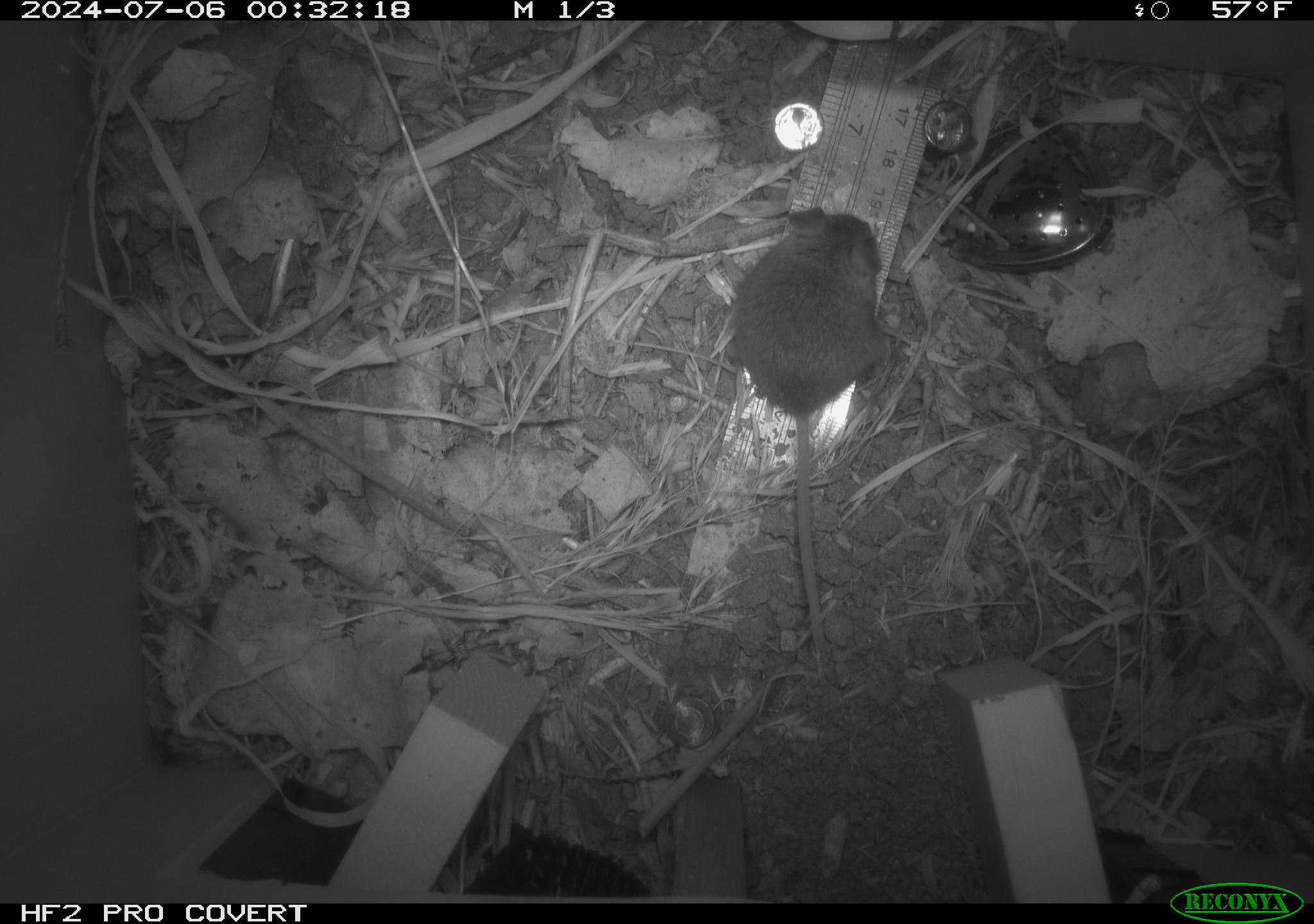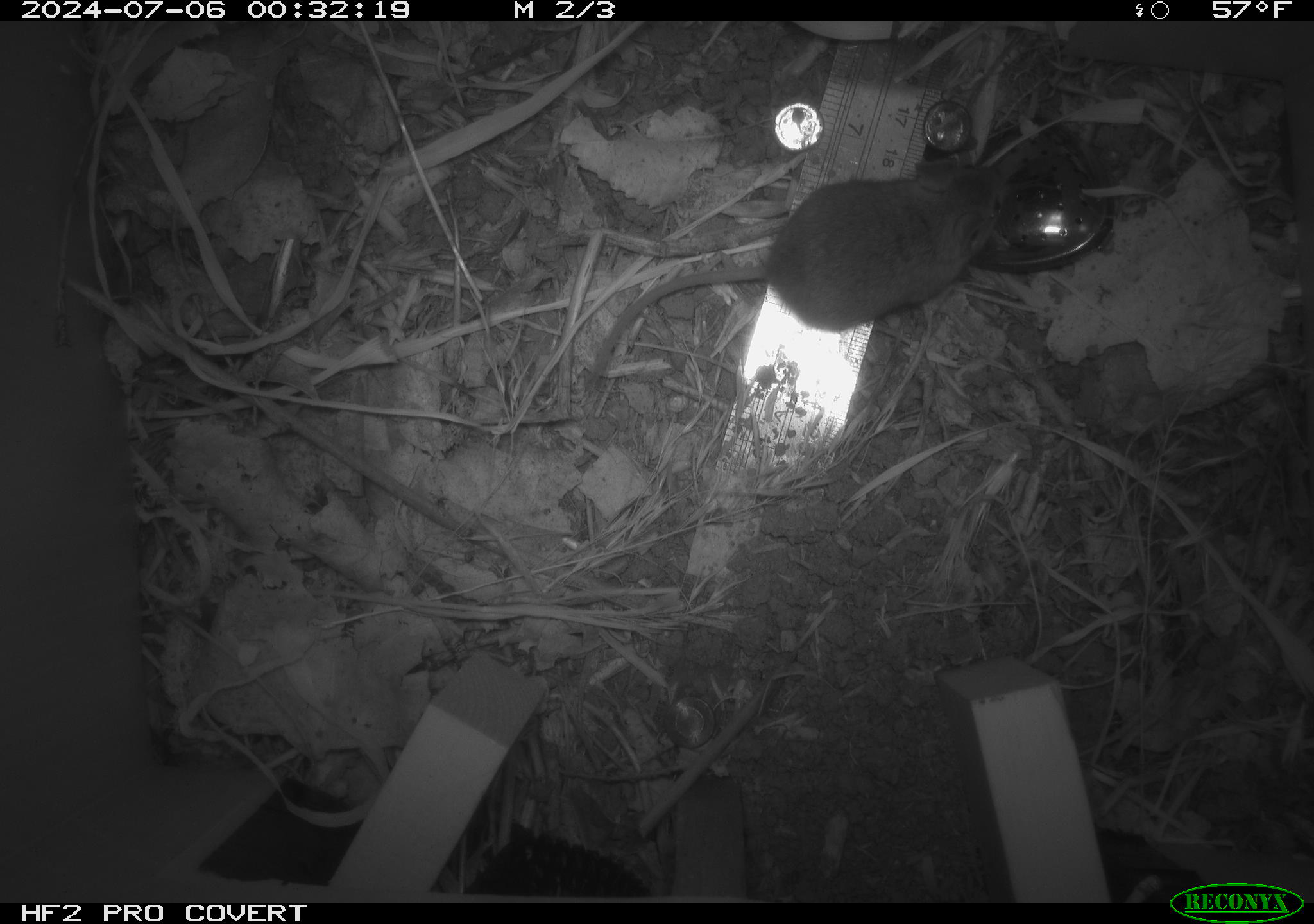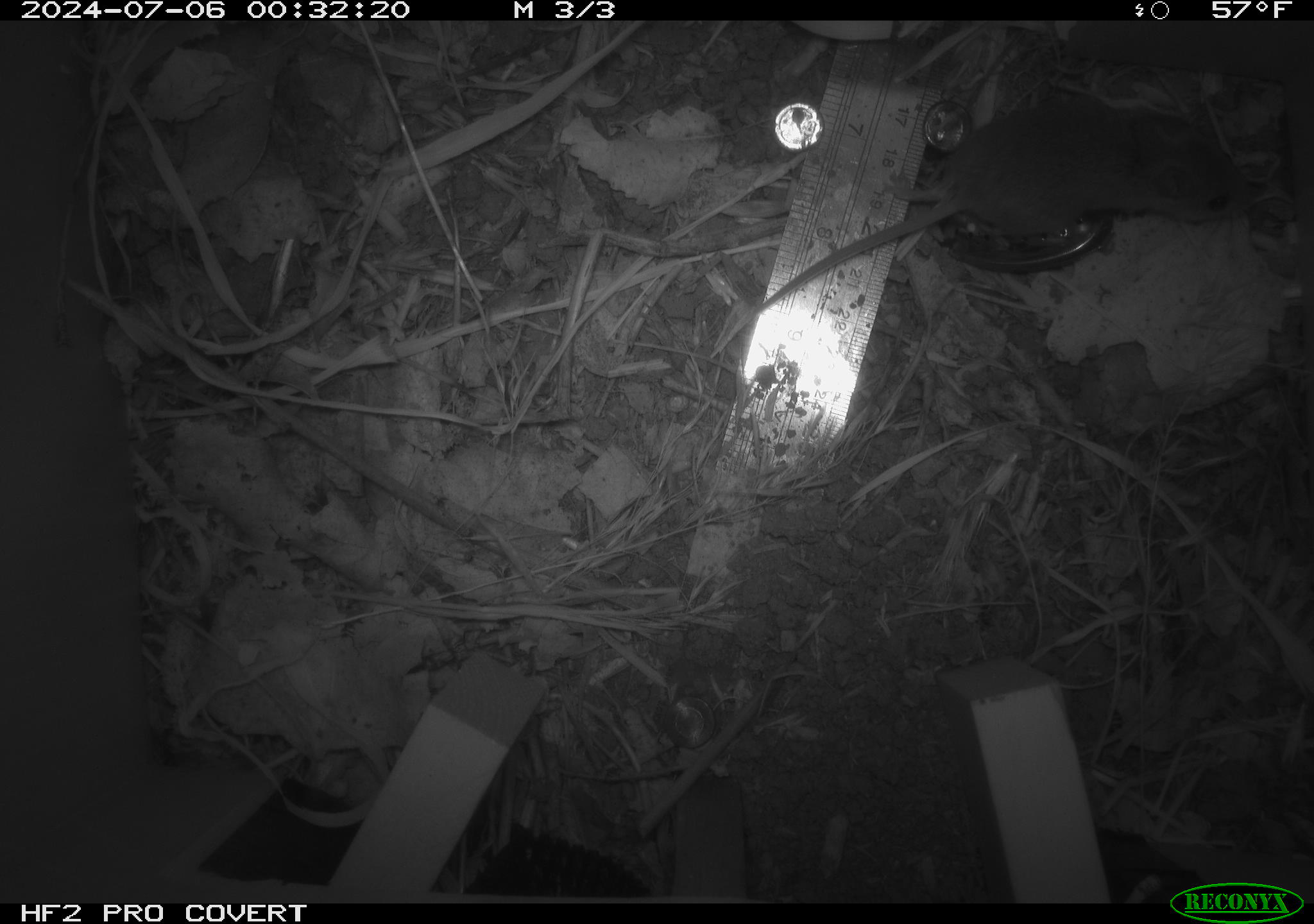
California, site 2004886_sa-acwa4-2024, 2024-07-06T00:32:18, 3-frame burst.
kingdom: Animalia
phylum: Chordata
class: Mammalia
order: Rodentia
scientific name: Rodentia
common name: mouse species